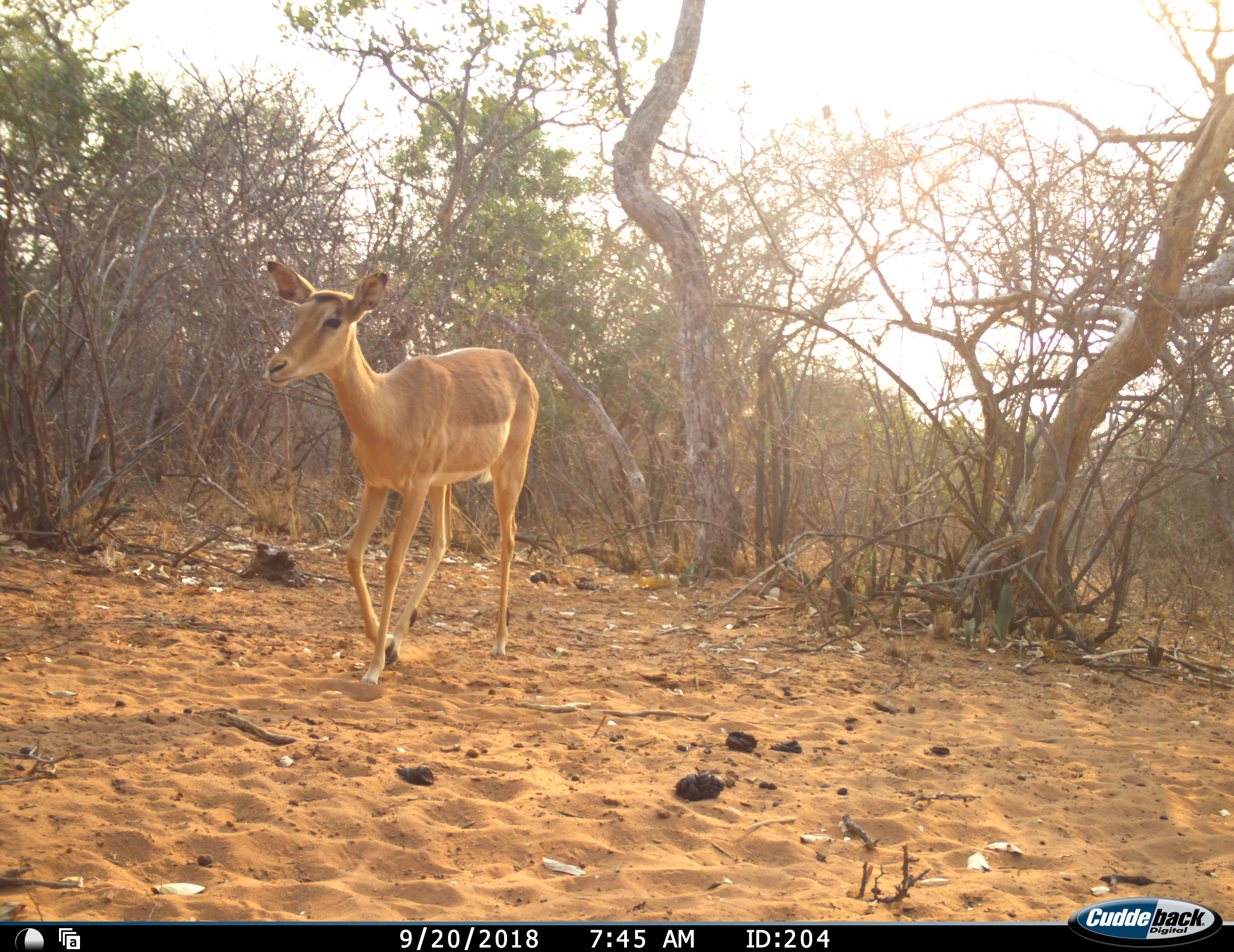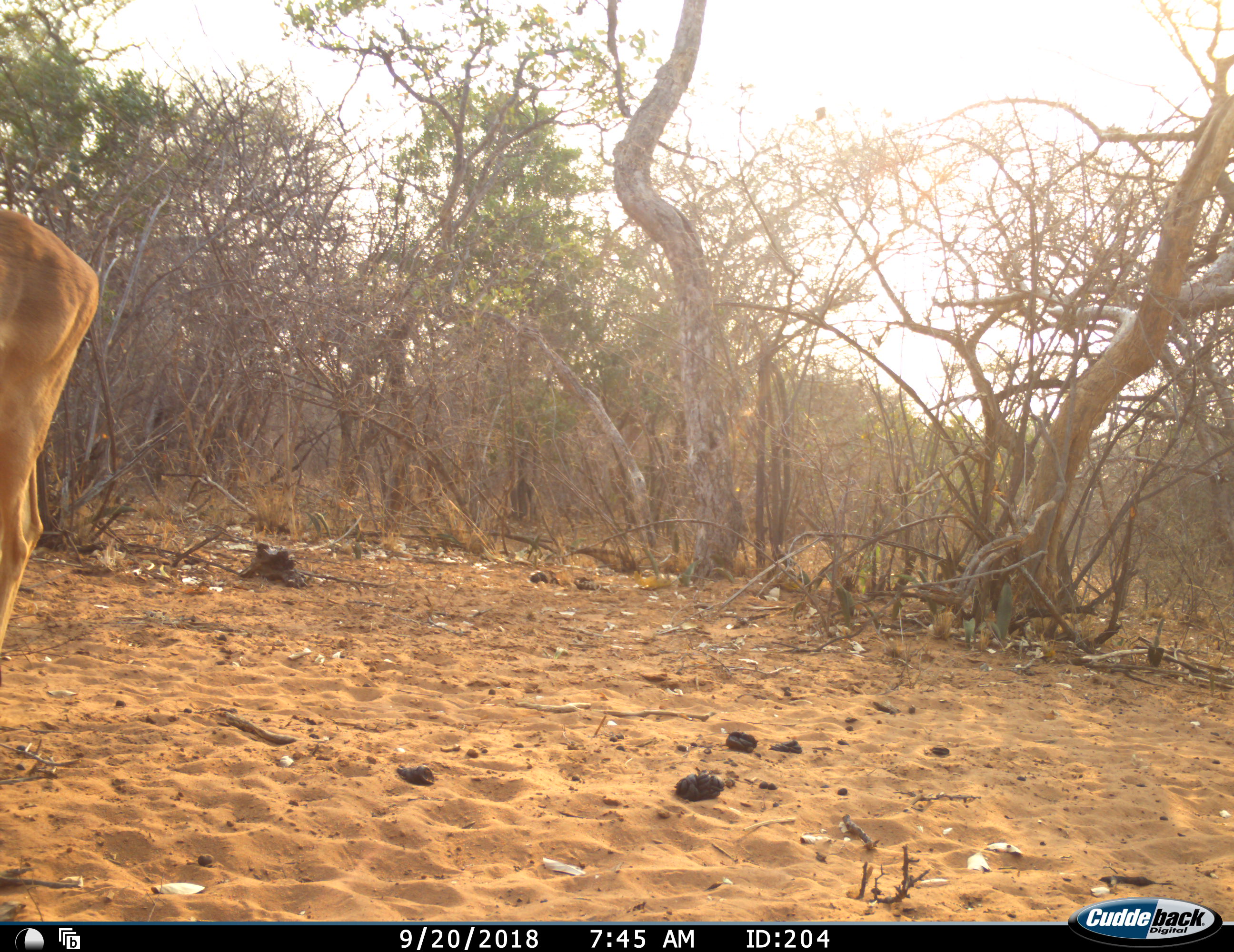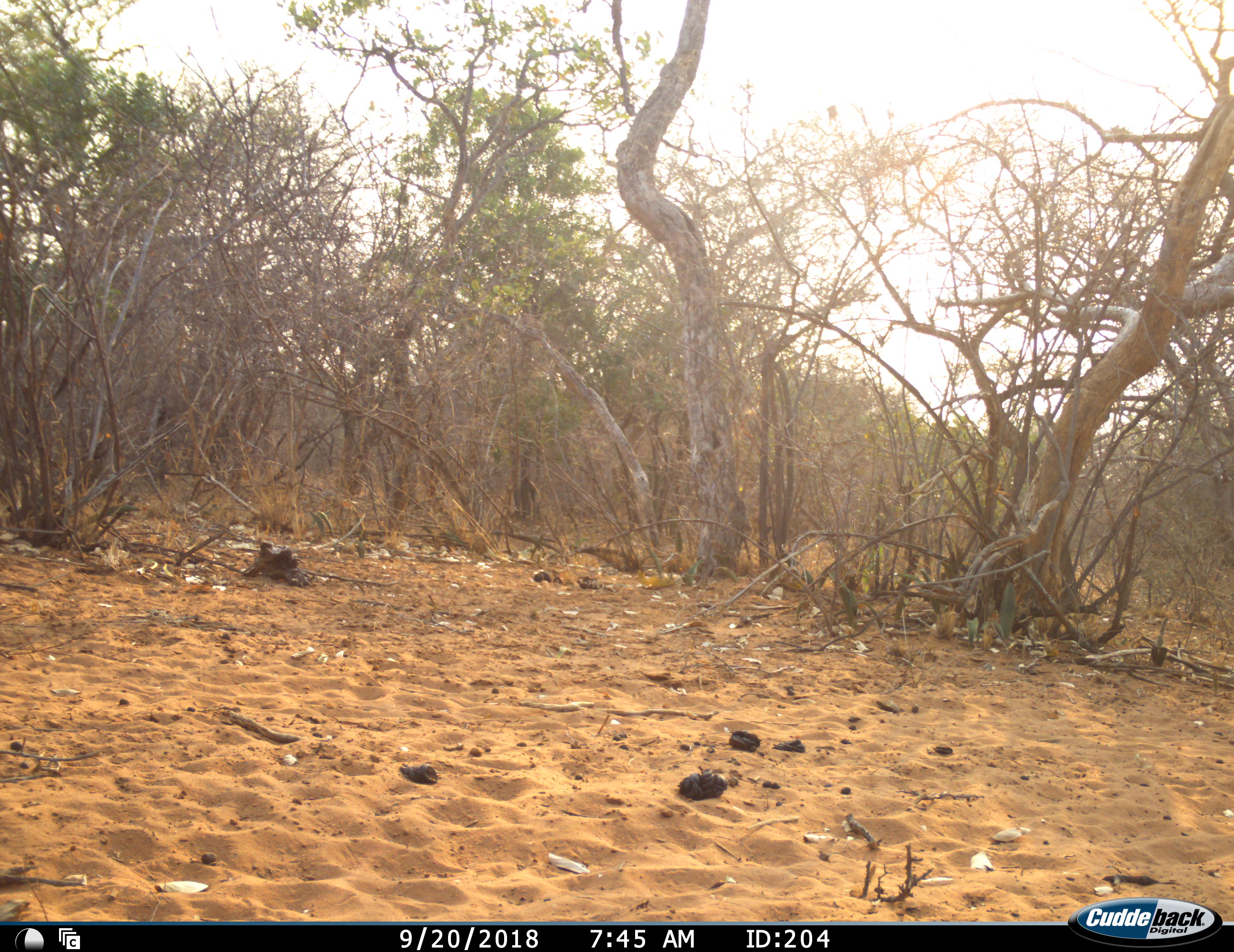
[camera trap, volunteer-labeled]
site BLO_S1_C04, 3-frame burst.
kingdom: Animalia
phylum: Chordata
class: Mammalia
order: Artiodactyla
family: Bovidae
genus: Aepyceros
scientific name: Aepyceros melampus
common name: impala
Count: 1.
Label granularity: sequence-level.